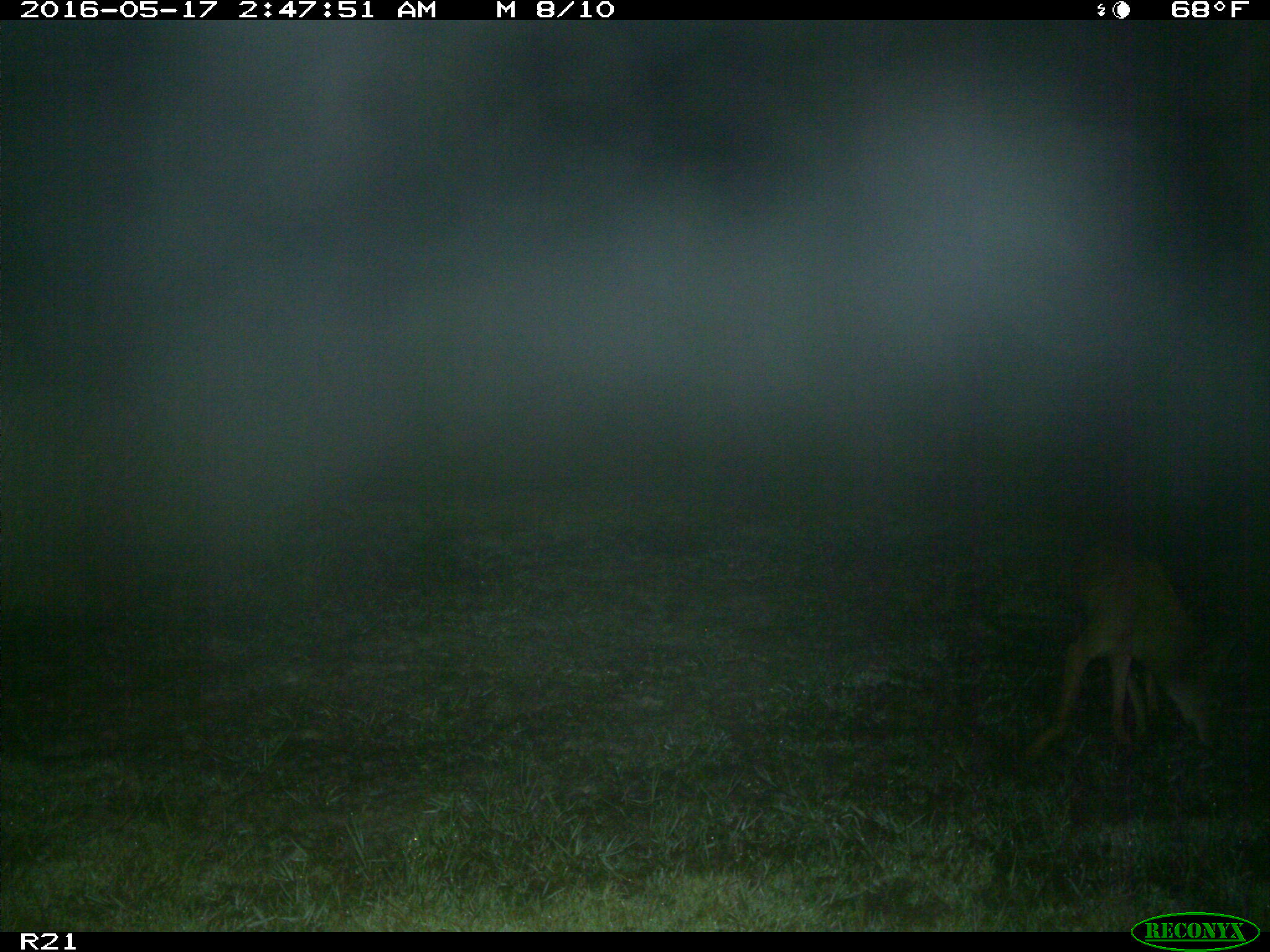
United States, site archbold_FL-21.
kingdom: Animalia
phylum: Chordata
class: Mammalia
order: Carnivora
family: Canidae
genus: Canis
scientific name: Canis latrans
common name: coyote